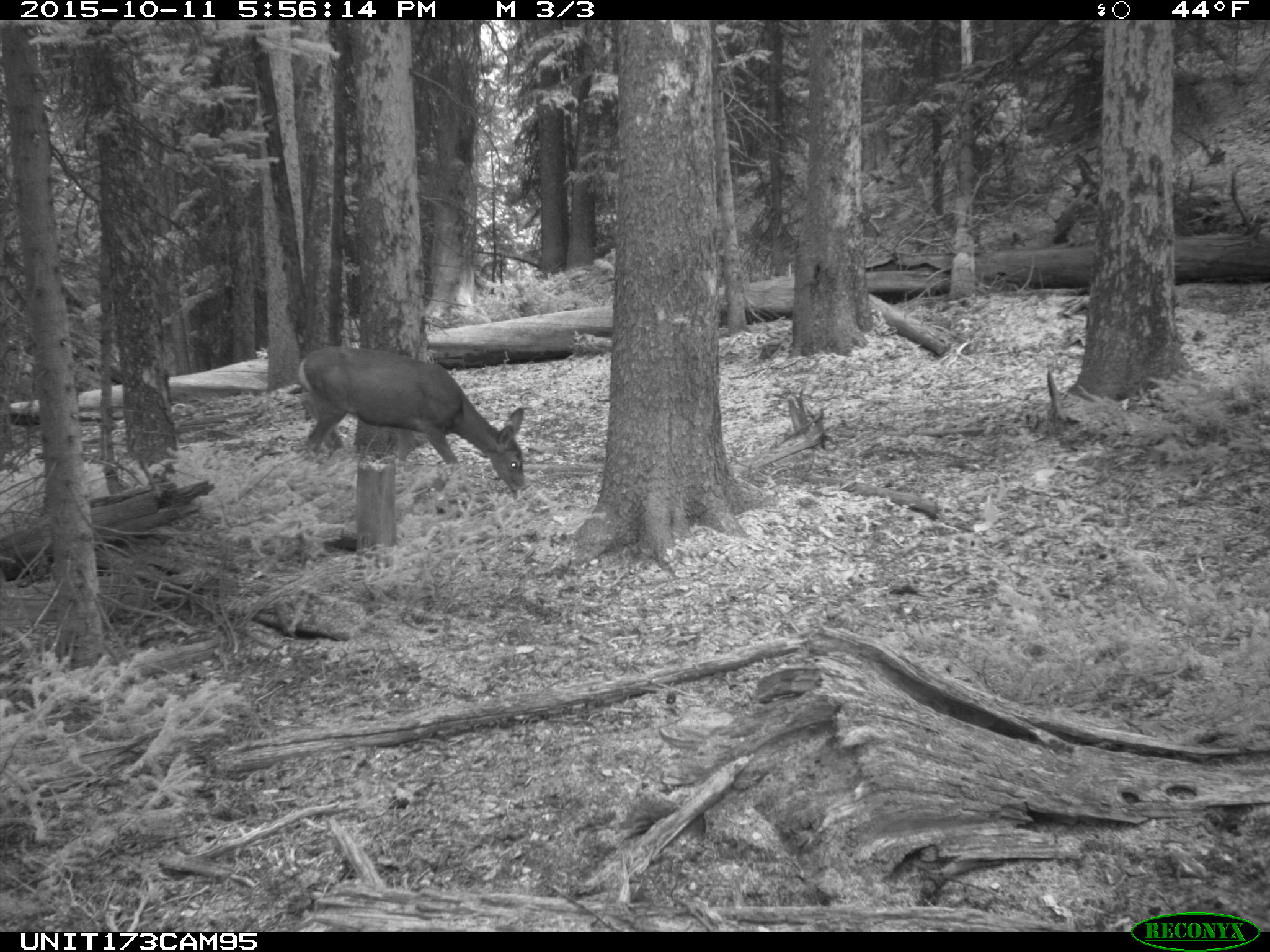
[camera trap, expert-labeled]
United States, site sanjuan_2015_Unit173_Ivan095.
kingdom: Animalia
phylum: Chordata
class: Mammalia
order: Artiodactyla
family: Cervidae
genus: Odocoileus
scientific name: Odocoileus hemionus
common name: mule deer